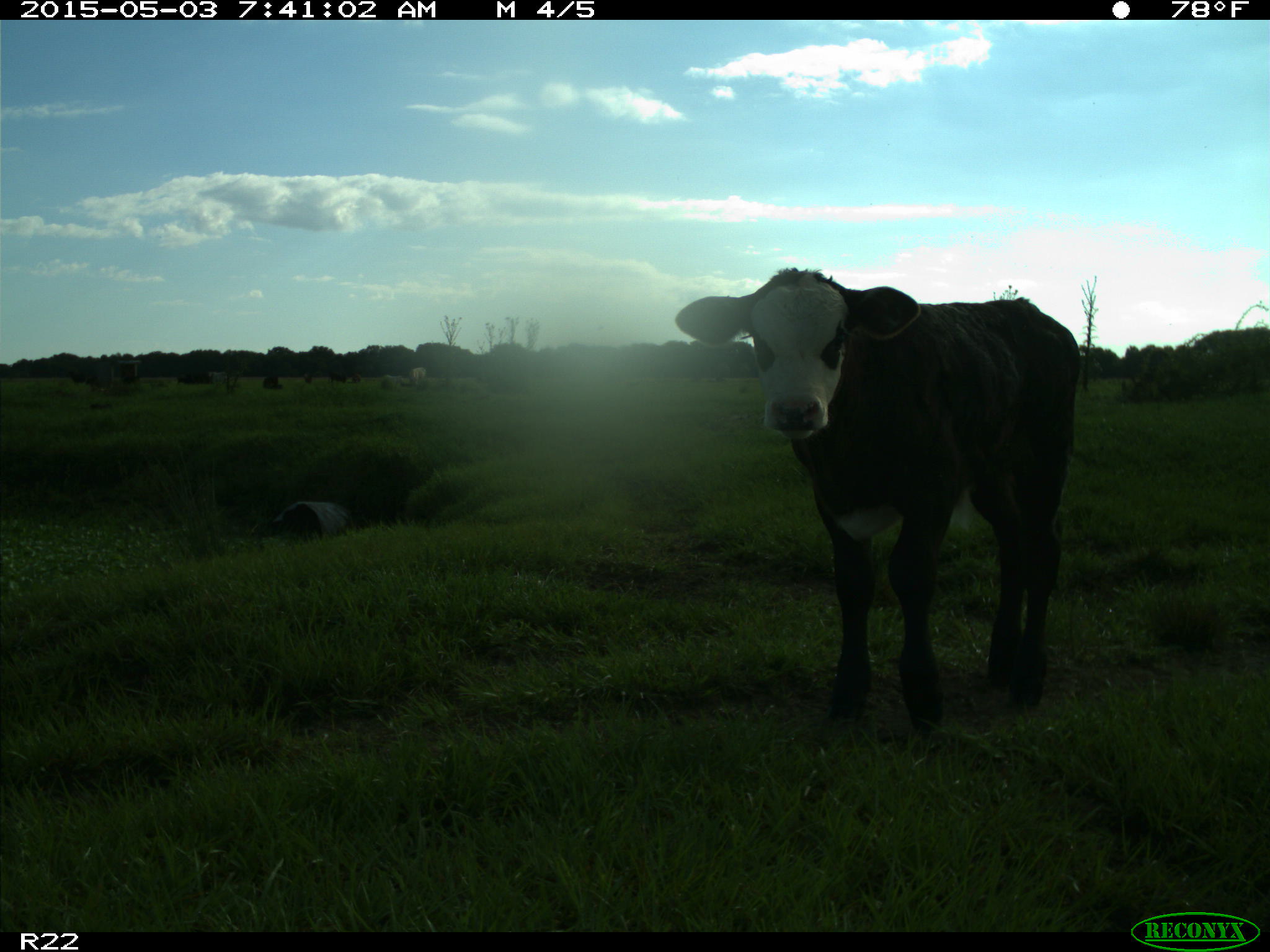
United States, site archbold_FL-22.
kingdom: Animalia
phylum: Chordata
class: Mammalia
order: Artiodactyla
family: Bovidae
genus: Bos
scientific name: Bos taurus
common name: domestic cow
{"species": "Bos taurus (domestic cow)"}